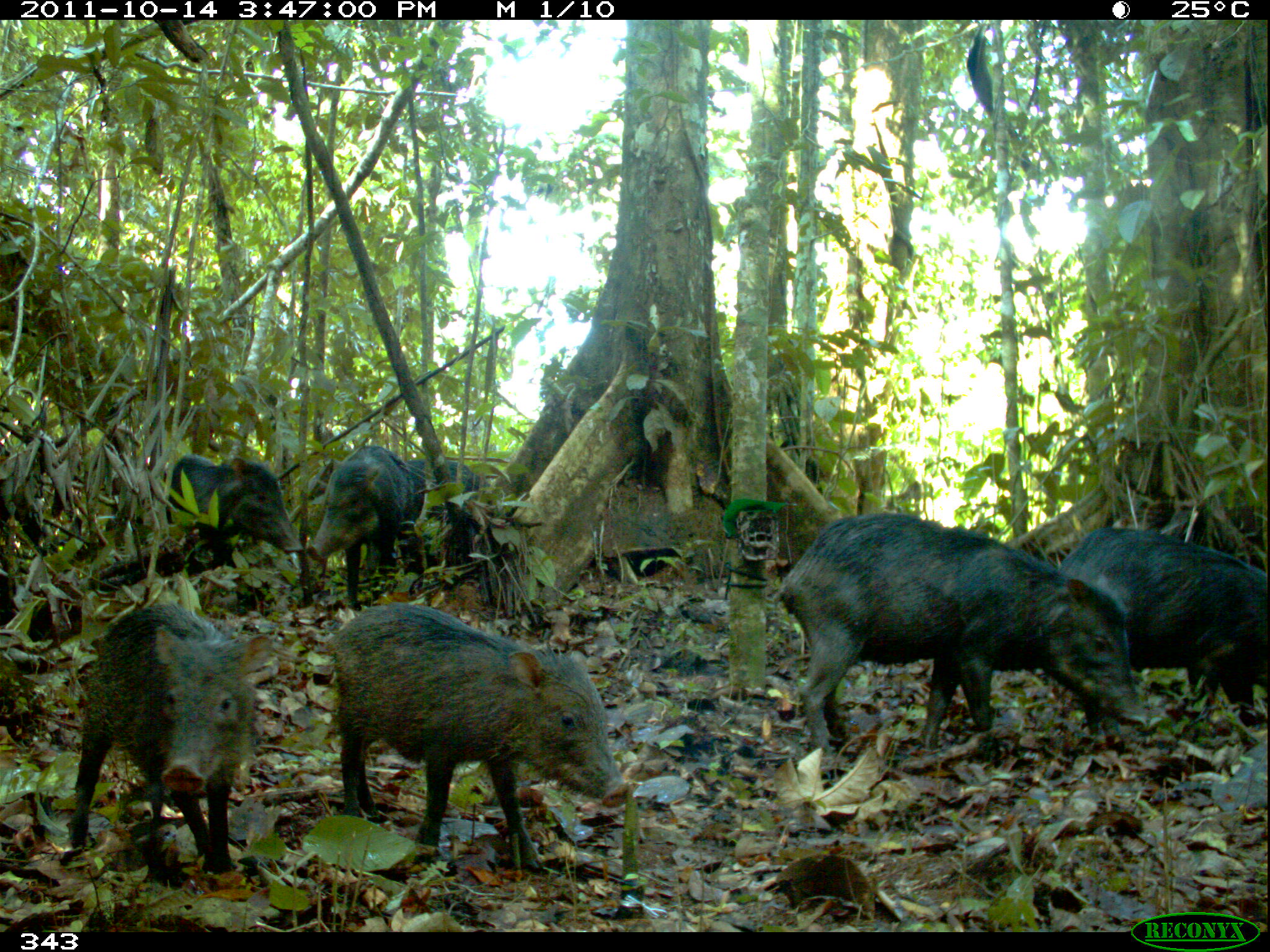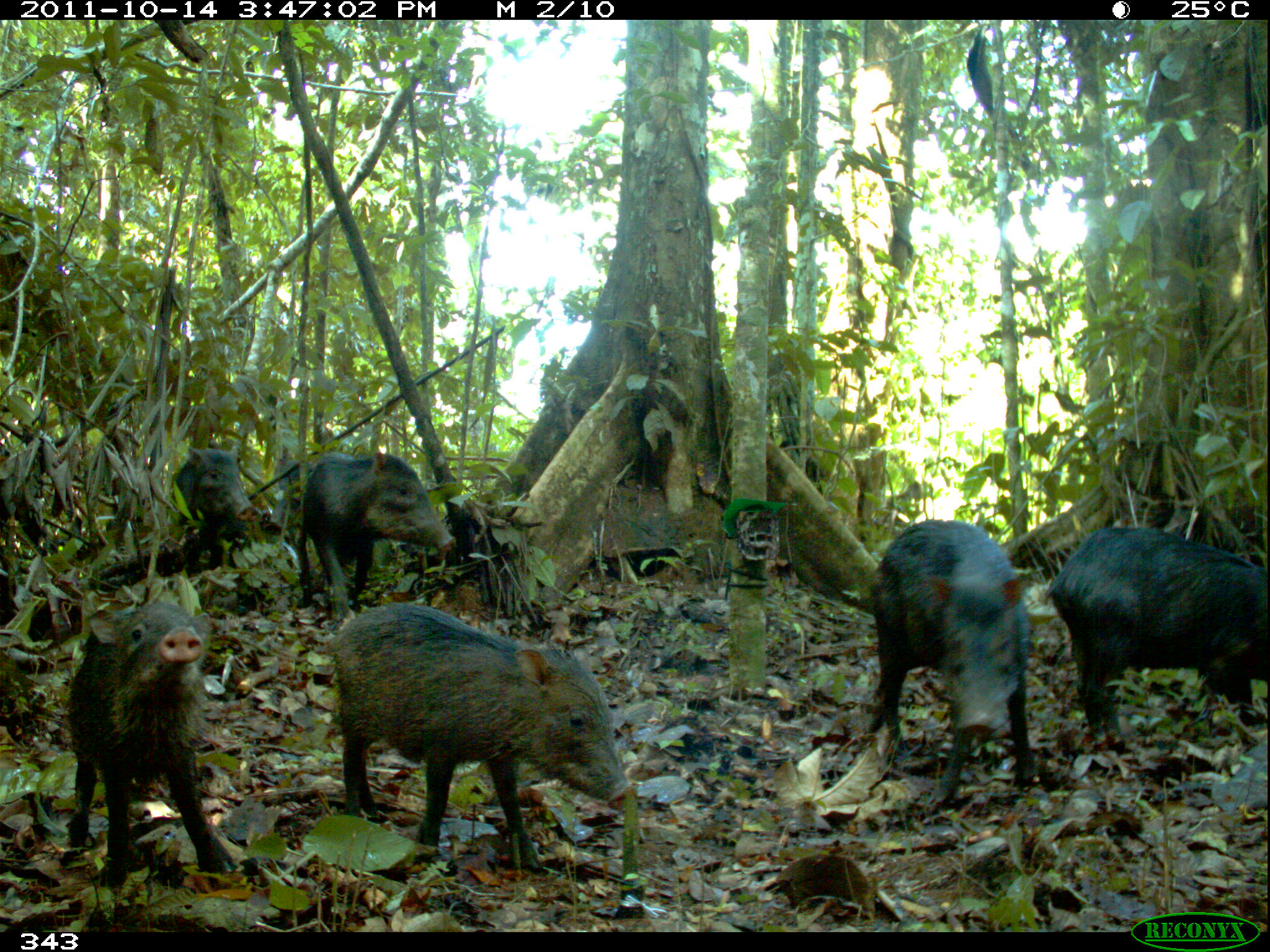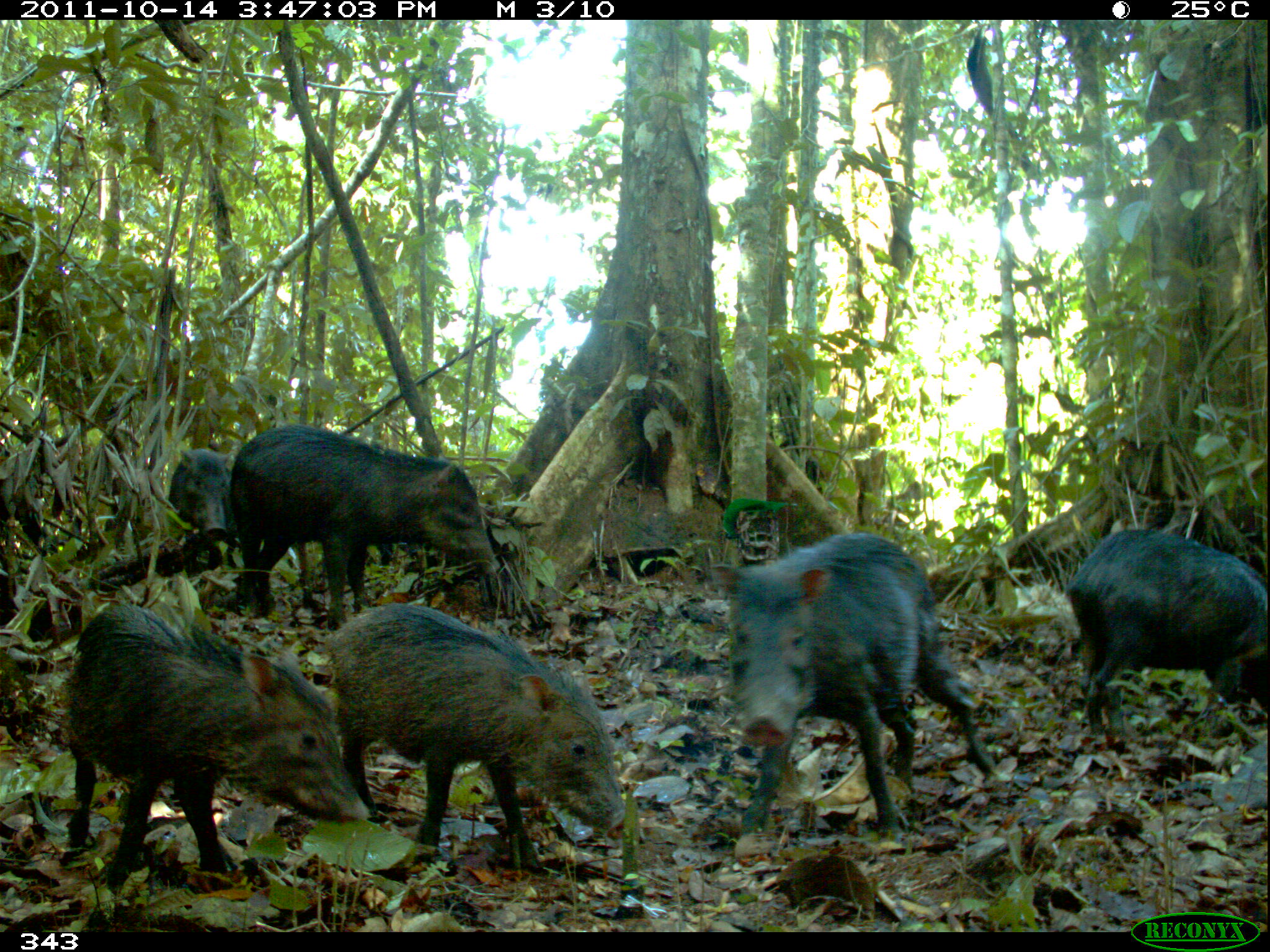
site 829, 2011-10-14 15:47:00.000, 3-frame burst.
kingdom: Animalia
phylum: Chordata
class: Mammalia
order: Artiodactyla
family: Tayassuidae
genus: Tayassu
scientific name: Tayassu pecari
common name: white-lipped peccary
Tayassu pecari (white-lipped peccary).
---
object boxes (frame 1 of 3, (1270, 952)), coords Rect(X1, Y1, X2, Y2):
tayassu pecari: Rect(770, 511, 1150, 770); Rect(325, 601, 637, 873); Rect(66, 601, 274, 888); Rect(1059, 525, 1269, 734); Rect(304, 445, 415, 611); Rect(163, 453, 304, 565); Rect(405, 459, 490, 521)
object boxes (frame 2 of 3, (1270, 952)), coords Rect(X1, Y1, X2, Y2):
tayassu pecari: Rect(328, 604, 638, 874); Rect(1043, 527, 1270, 755); Rect(64, 598, 239, 893); Rect(869, 519, 1035, 804); Rect(301, 452, 454, 624); Rect(169, 443, 258, 577); Rect(274, 459, 304, 491)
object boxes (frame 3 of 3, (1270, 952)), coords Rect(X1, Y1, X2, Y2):
tayassu pecari: Rect(57, 601, 373, 896); Rect(708, 534, 998, 842); Rect(322, 601, 625, 875); Rect(230, 422, 497, 620); Rect(1064, 526, 1267, 749); Rect(168, 447, 228, 557)